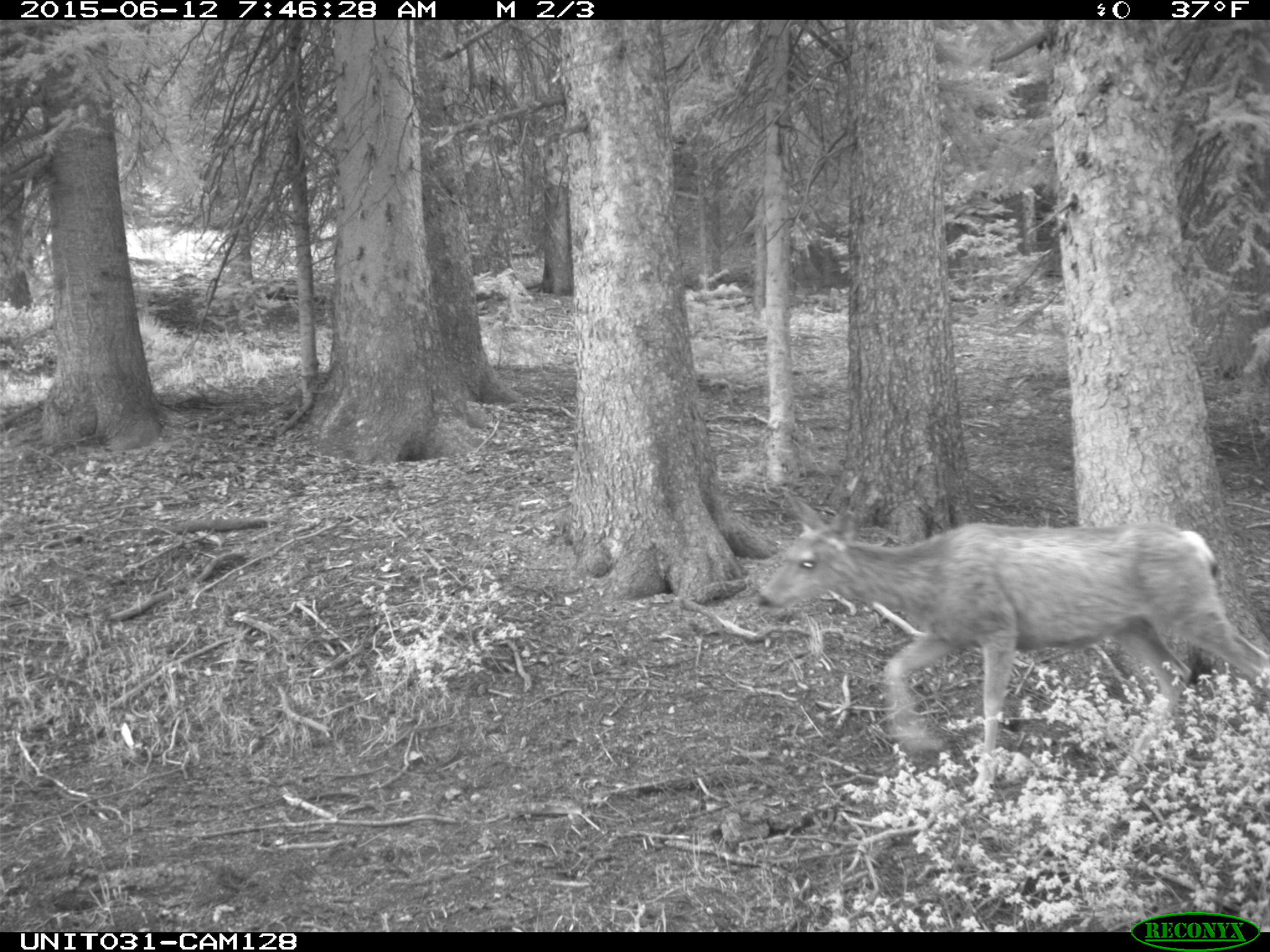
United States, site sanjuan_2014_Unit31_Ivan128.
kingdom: Animalia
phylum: Chordata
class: Mammalia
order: Artiodactyla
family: Cervidae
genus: Odocoileus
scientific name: Odocoileus hemionus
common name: mule deer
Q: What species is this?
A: Odocoileus hemionus (mule deer).